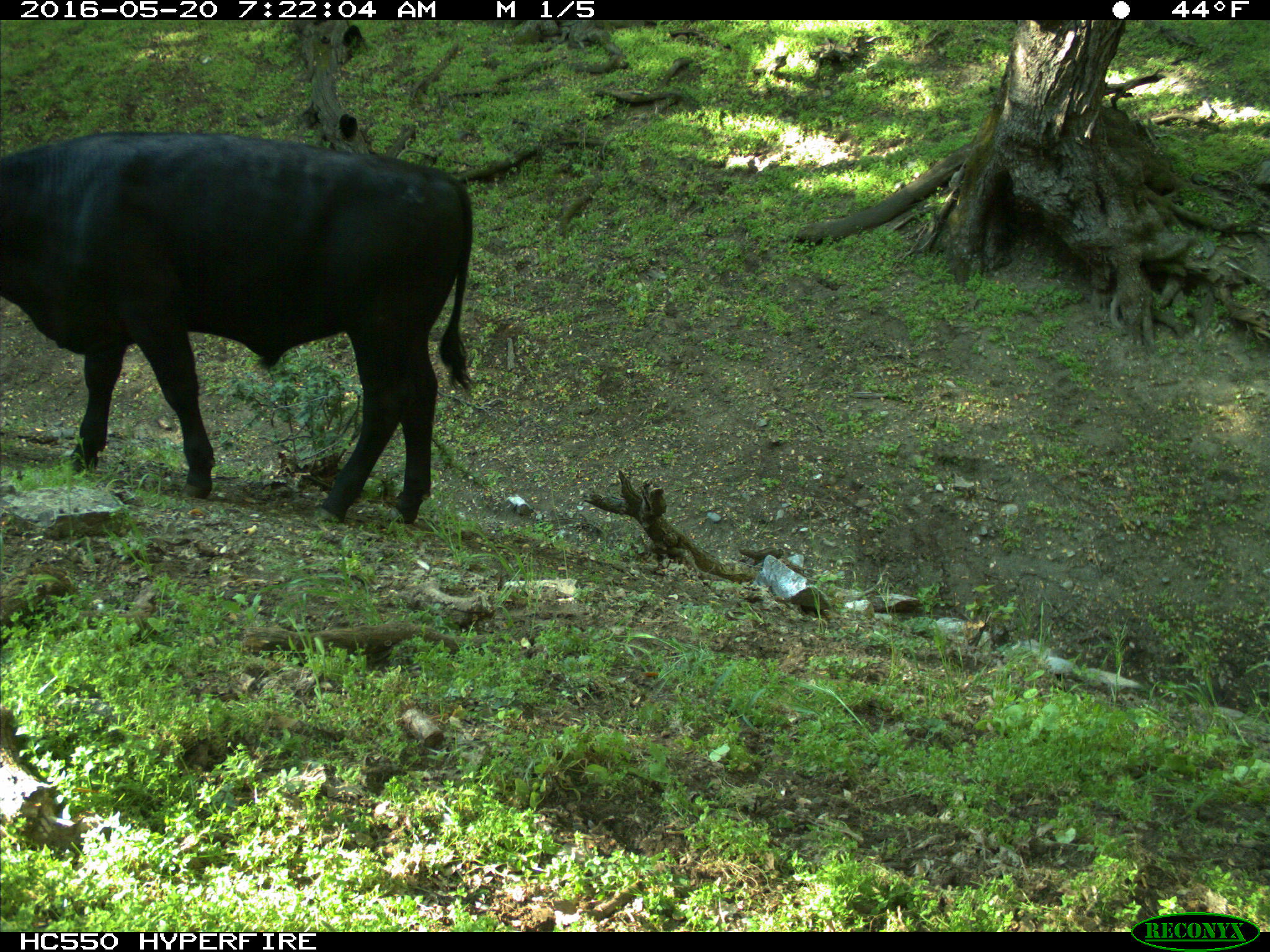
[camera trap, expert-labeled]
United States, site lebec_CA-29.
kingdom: Animalia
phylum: Chordata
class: Mammalia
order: Artiodactyla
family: Bovidae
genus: Bos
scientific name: Bos taurus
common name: domestic cow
Bos taurus (domestic cow).